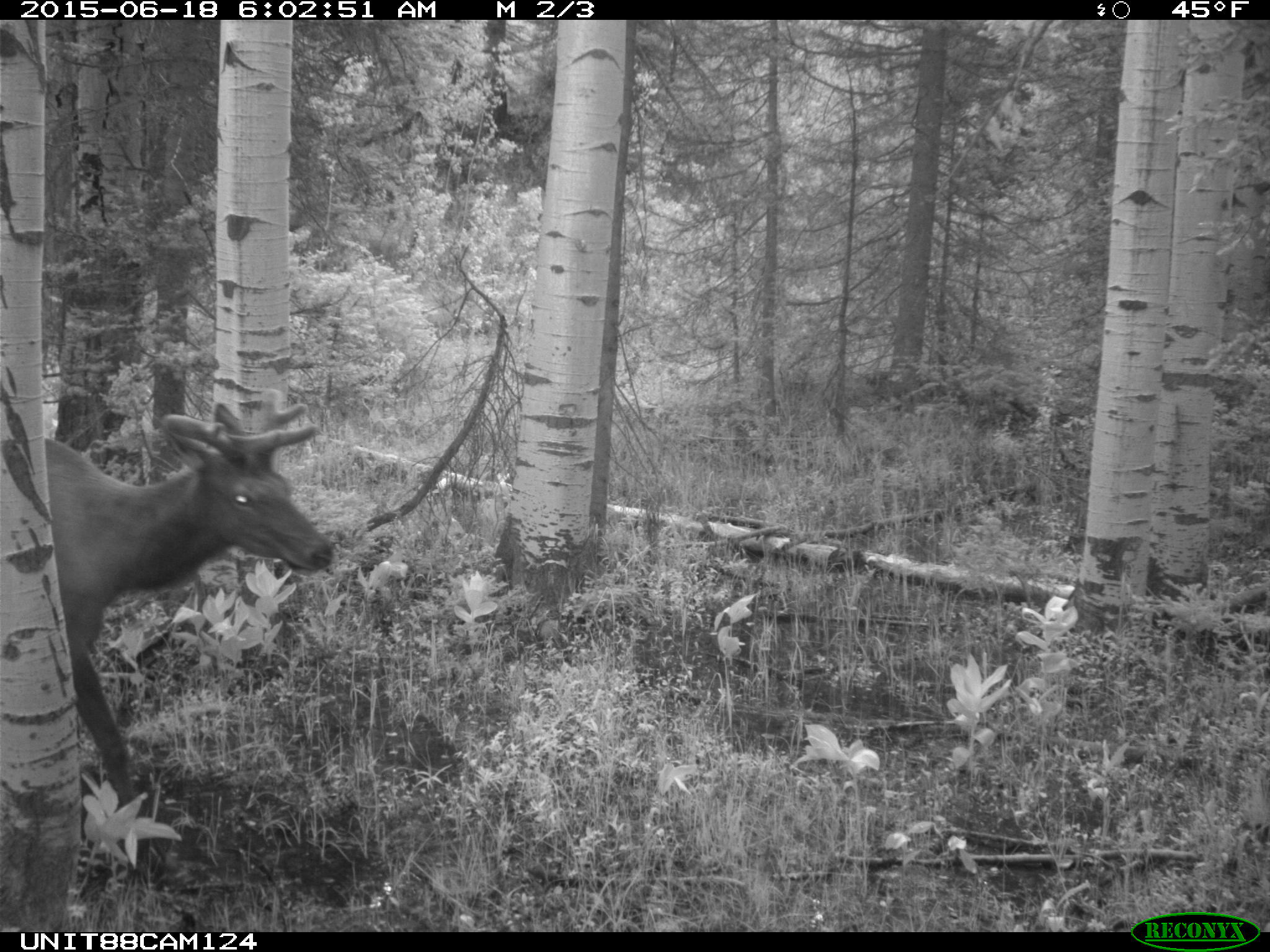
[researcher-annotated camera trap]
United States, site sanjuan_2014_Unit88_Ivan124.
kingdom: Animalia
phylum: Chordata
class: Mammalia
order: Artiodactyla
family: Cervidae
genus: Cervus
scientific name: Cervus elaphus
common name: red deer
Cervus elaphus (red deer).